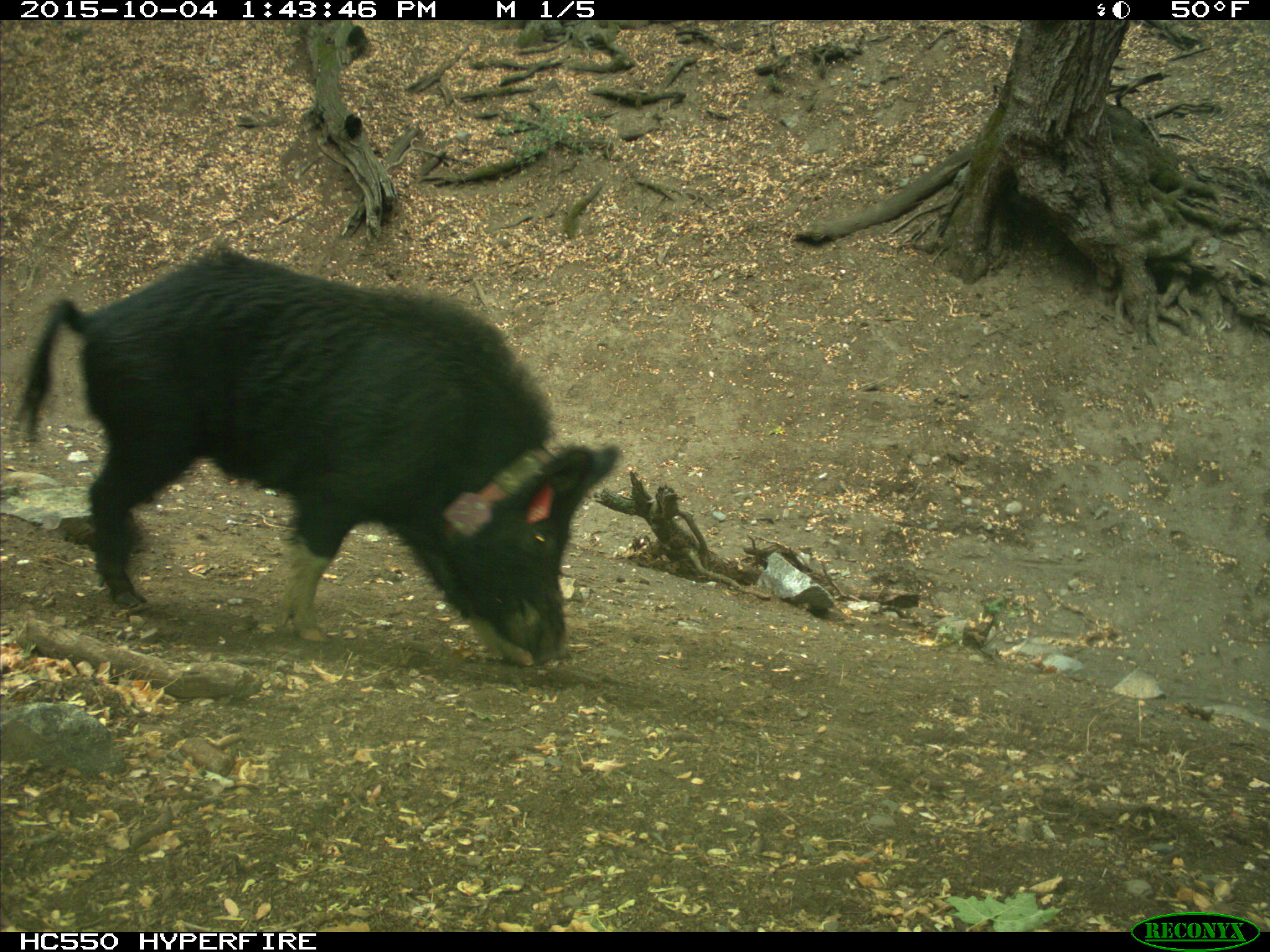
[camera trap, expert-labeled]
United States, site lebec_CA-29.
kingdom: Animalia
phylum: Chordata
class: Mammalia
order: Artiodactyla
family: Suidae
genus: Sus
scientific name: Sus scrofa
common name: wild boar